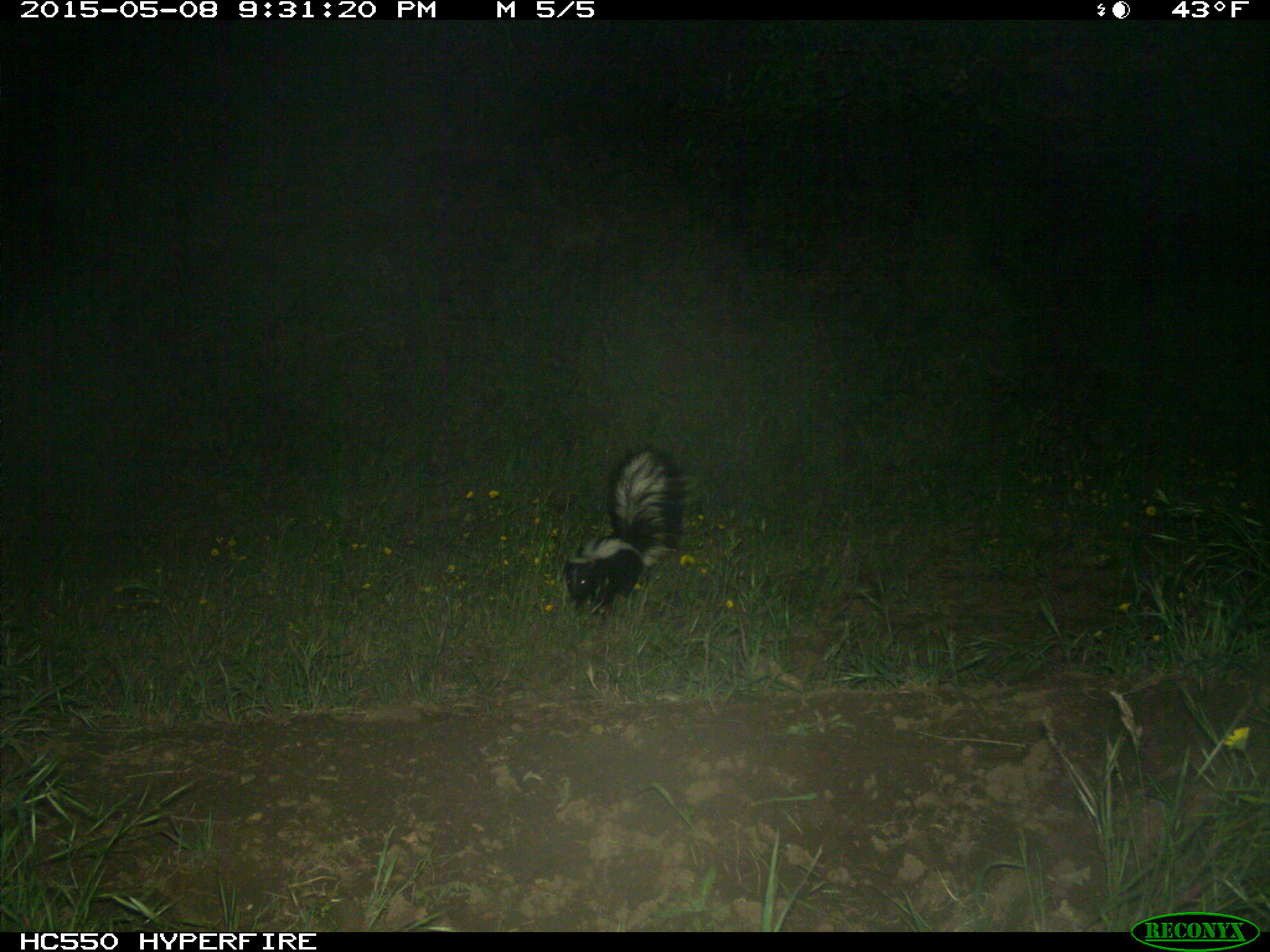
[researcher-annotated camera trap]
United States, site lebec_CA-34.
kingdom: Animalia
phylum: Chordata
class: Mammalia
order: Carnivora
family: Mephitidae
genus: Mephitis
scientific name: Mephitis mephitis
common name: striped skunk